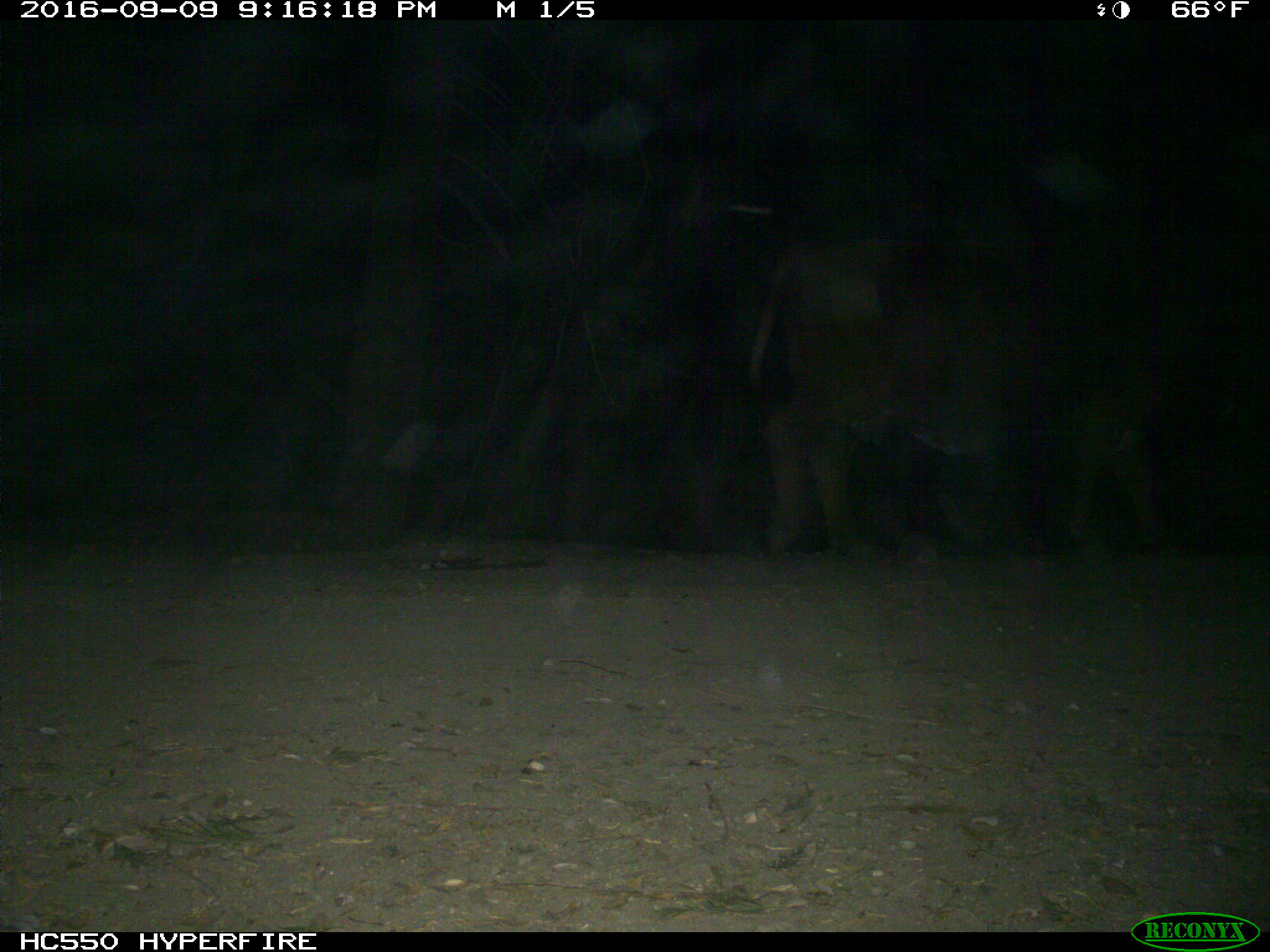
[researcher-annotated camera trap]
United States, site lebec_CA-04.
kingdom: Animalia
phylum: Chordata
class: Mammalia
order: Artiodactyla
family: Bovidae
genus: Bos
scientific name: Bos taurus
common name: domestic cow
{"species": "Bos taurus (domestic cow)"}